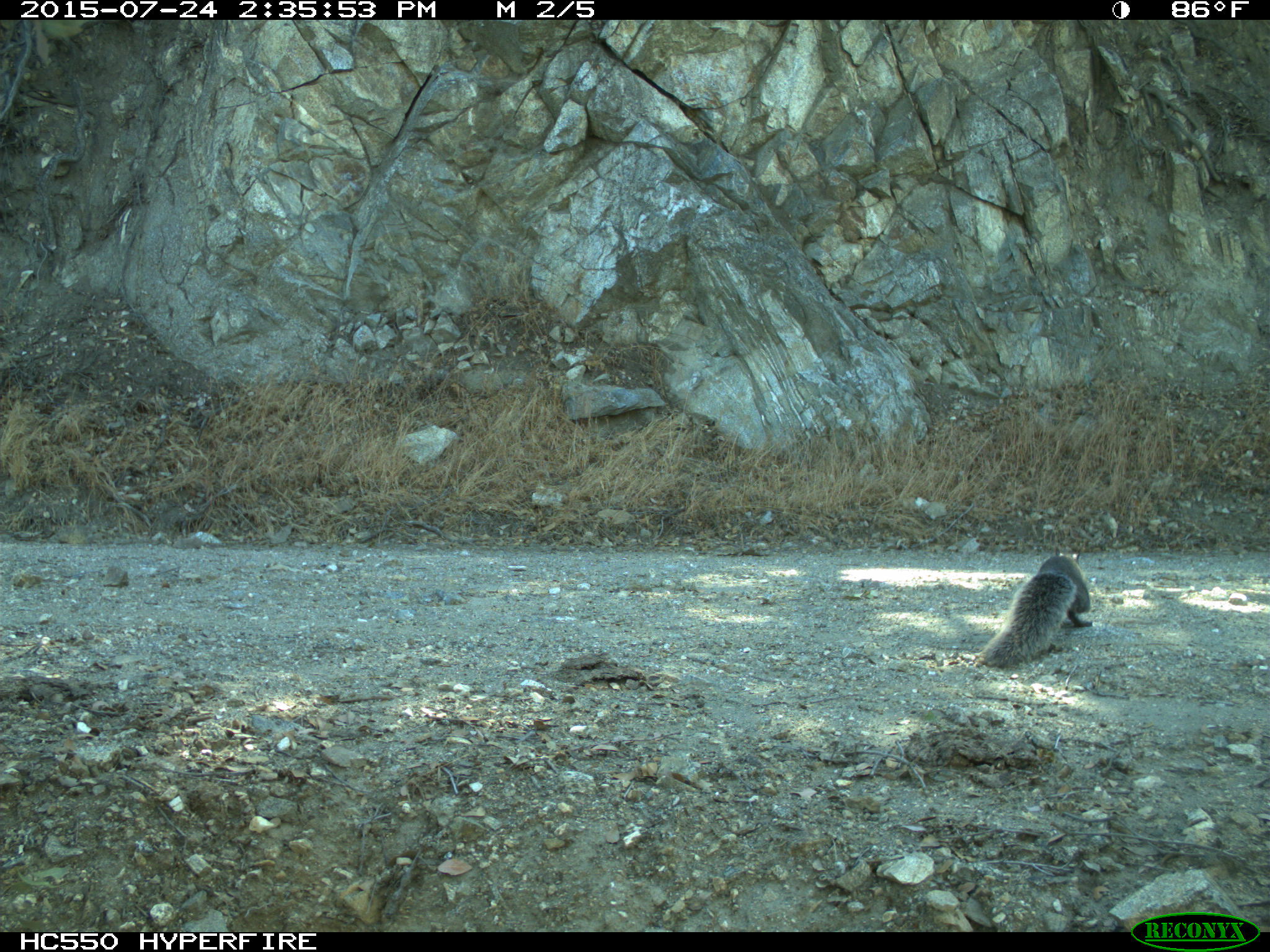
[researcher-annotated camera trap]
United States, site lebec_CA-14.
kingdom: Animalia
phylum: Chordata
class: Mammalia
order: Rodentia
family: Sciuridae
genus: Sciurus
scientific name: Sciurus carolinensis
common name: eastern gray squirrel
Sciurus carolinensis (eastern gray squirrel).